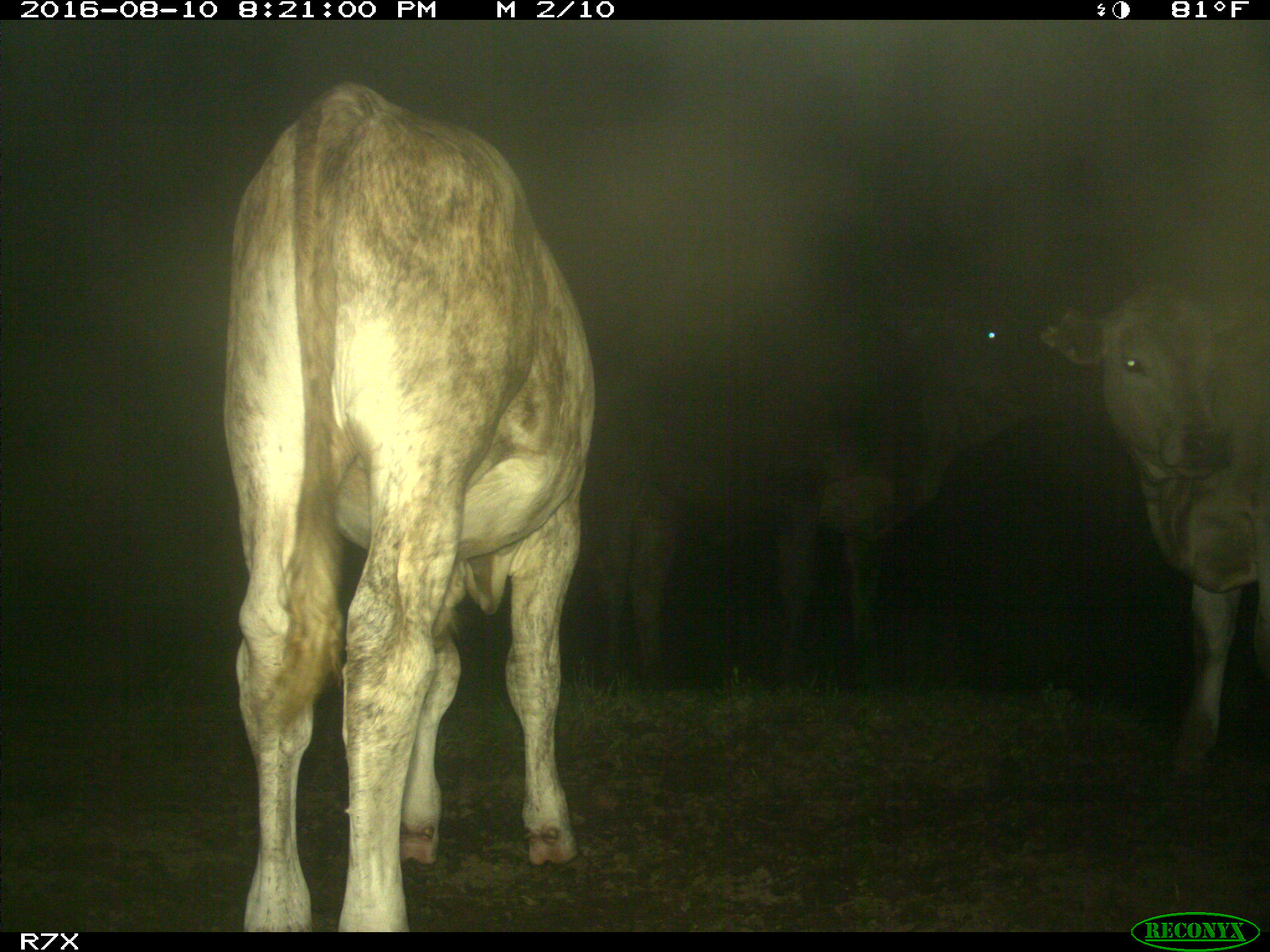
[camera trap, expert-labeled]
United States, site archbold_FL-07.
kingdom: Animalia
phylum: Chordata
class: Mammalia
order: Artiodactyla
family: Bovidae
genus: Bos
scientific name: Bos taurus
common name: domestic cow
Bos taurus (domestic cow).